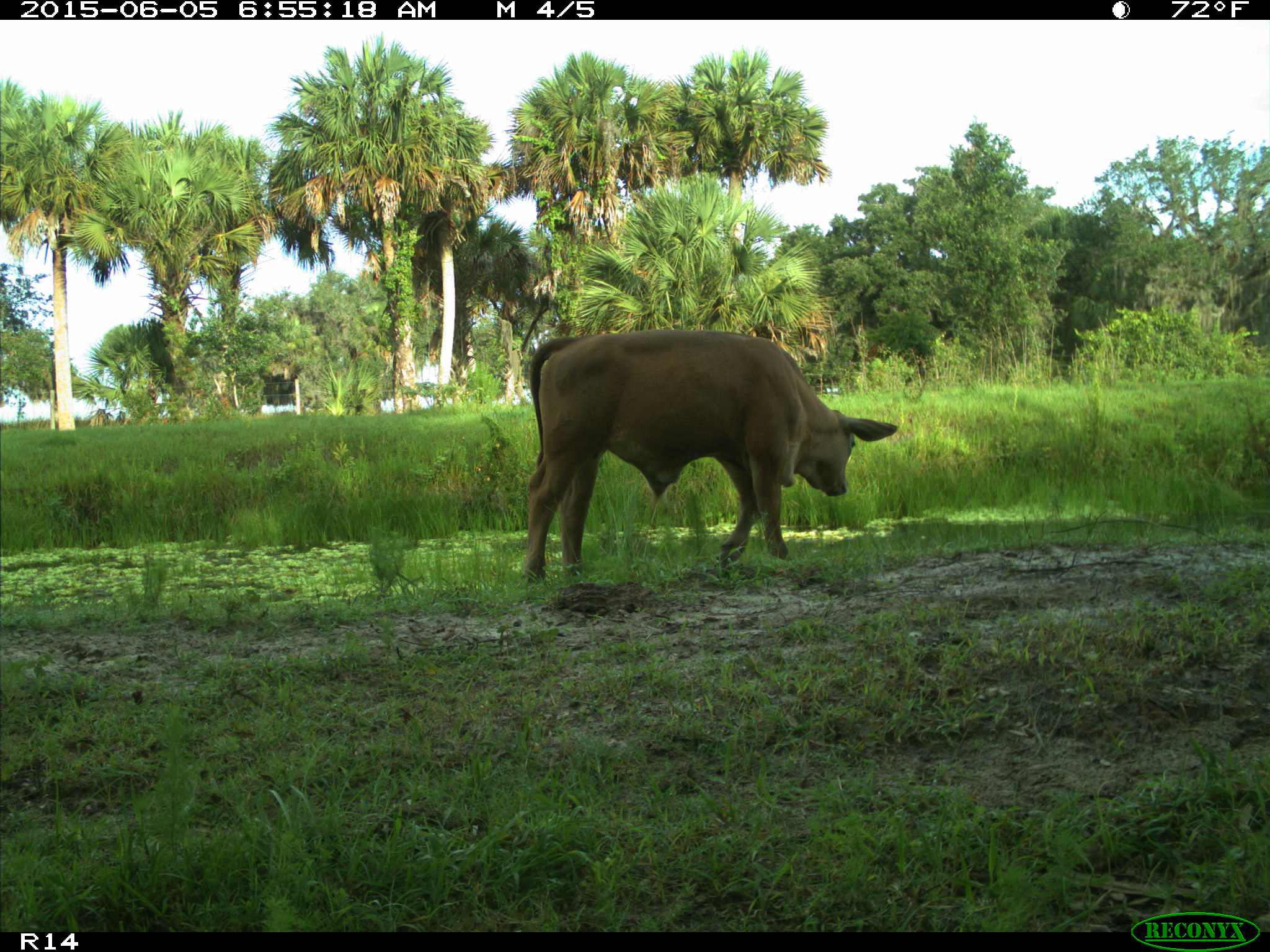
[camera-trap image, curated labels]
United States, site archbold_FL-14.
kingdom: Animalia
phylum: Chordata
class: Mammalia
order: Artiodactyla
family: Bovidae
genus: Bos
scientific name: Bos taurus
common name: domestic cow